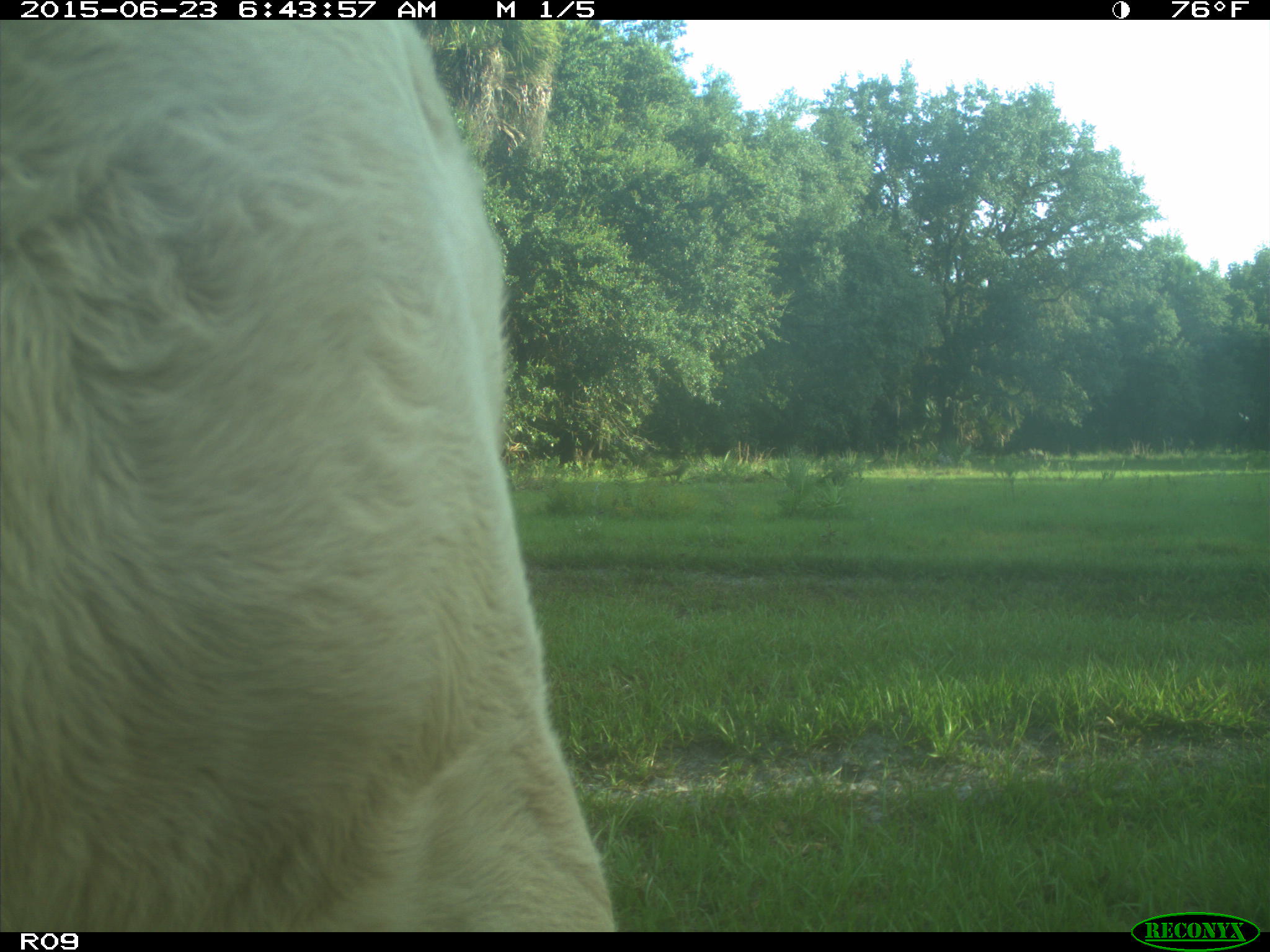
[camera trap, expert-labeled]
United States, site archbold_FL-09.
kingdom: Animalia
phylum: Chordata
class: Mammalia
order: Artiodactyla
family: Bovidae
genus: Bos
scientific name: Bos taurus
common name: domestic cow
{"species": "Bos taurus (domestic cow)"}